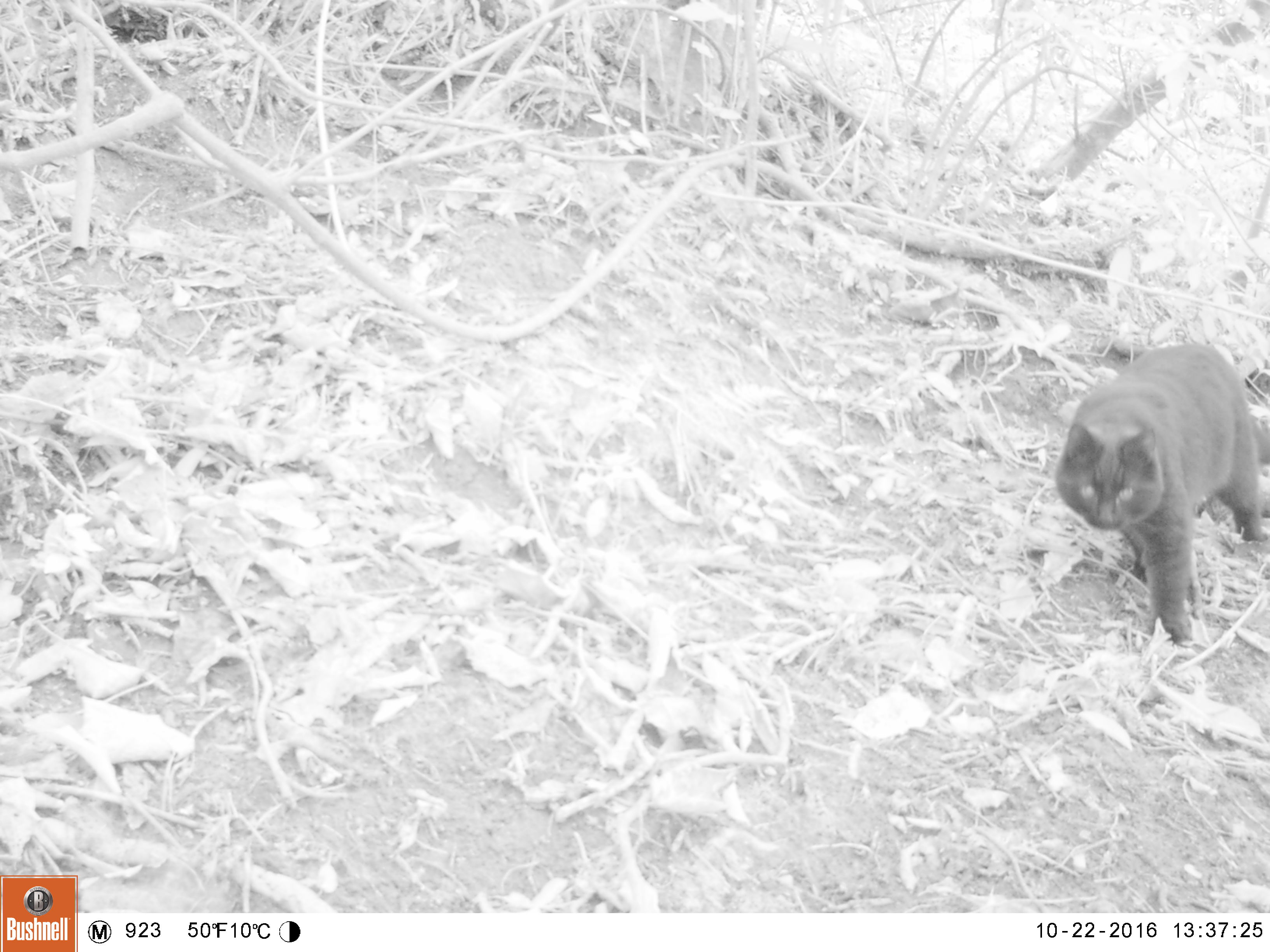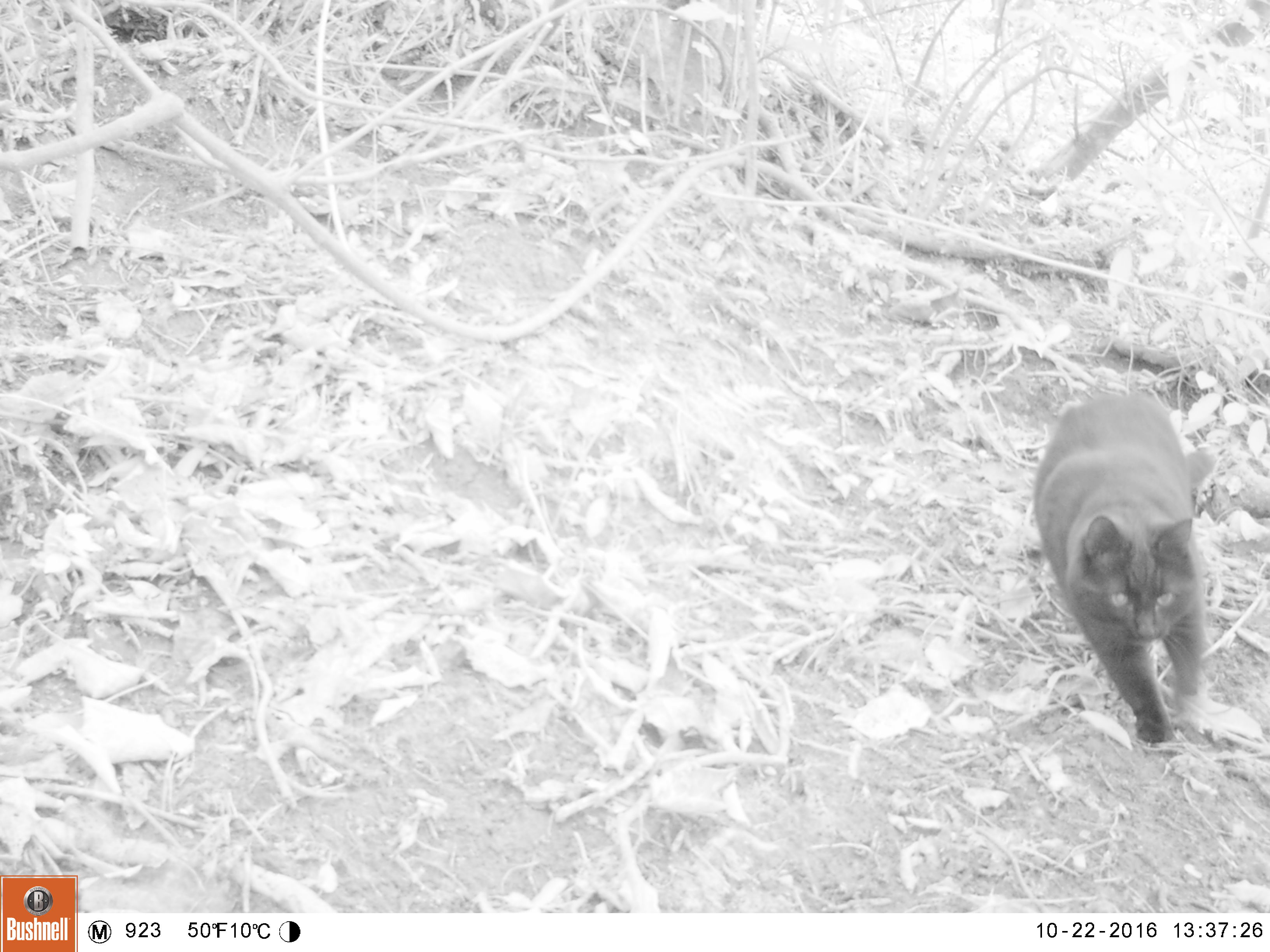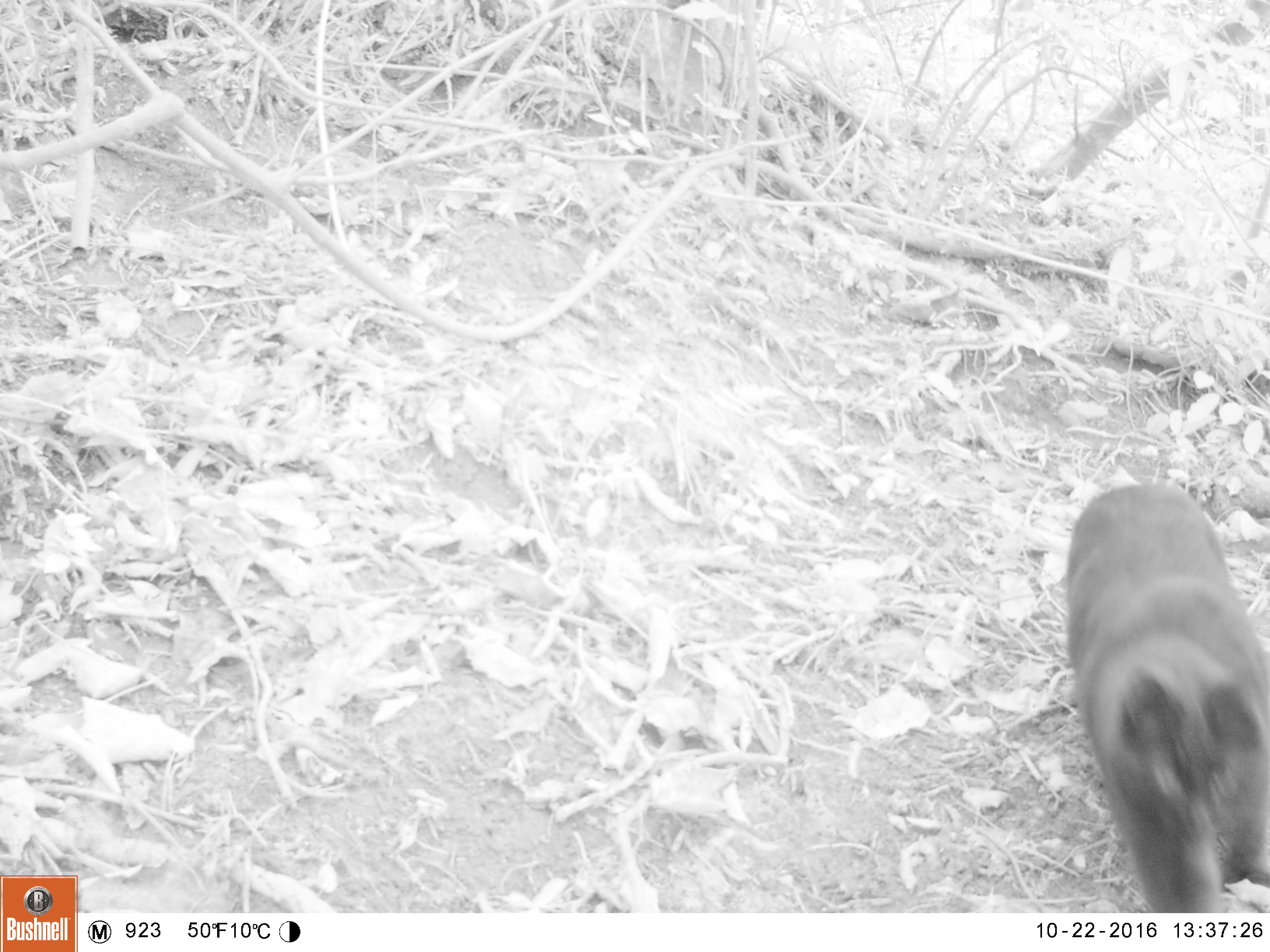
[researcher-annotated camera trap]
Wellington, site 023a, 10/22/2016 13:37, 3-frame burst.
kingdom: Animalia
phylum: Chordata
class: Mammalia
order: Carnivora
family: Felidae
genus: Felis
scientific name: Felis catus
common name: cat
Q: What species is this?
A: Cat (Felis catus).